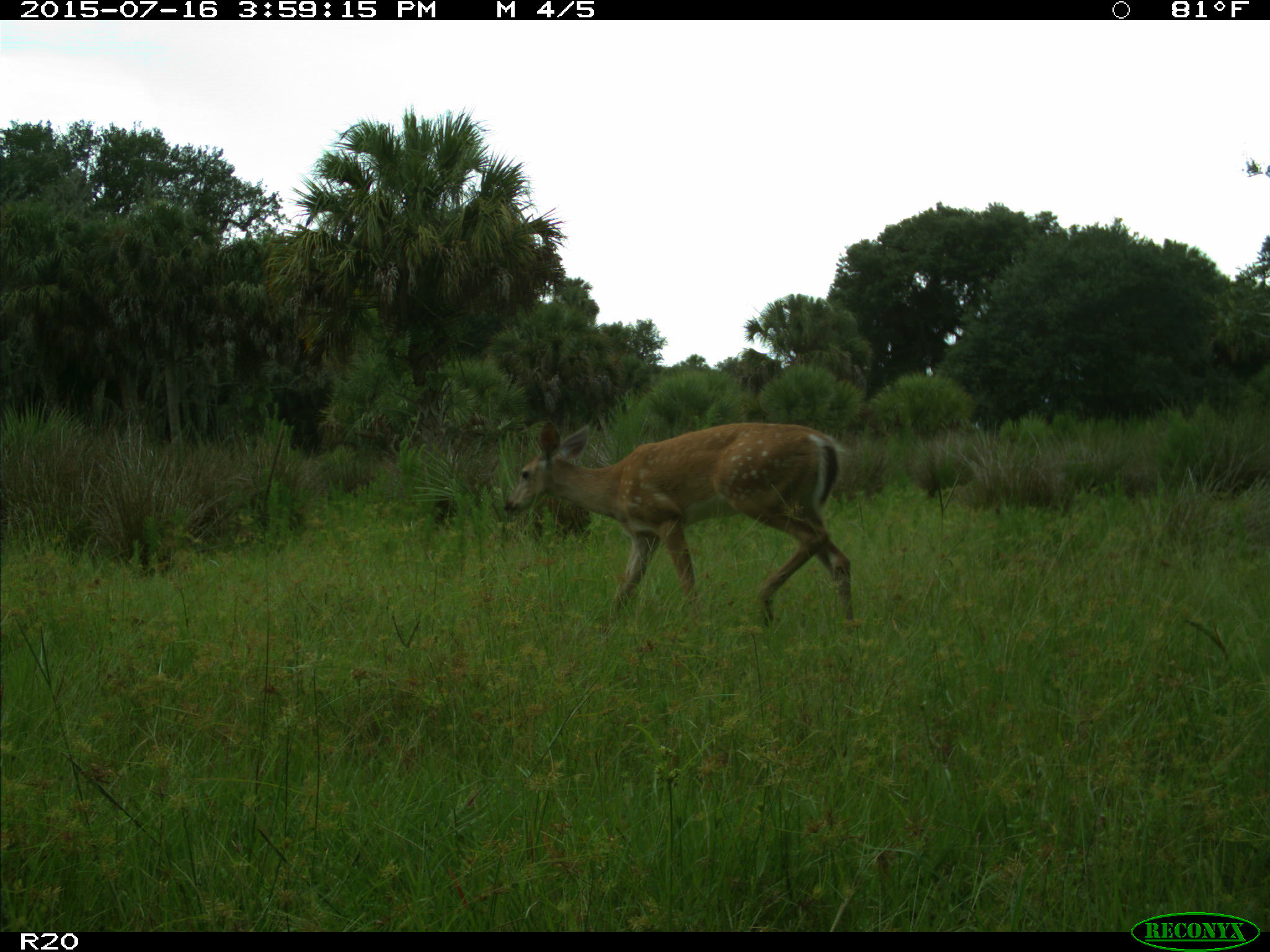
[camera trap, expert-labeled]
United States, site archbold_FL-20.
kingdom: Animalia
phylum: Chordata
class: Mammalia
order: Artiodactyla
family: Cervidae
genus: Odocoileus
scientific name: Odocoileus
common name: deer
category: unidentified deer